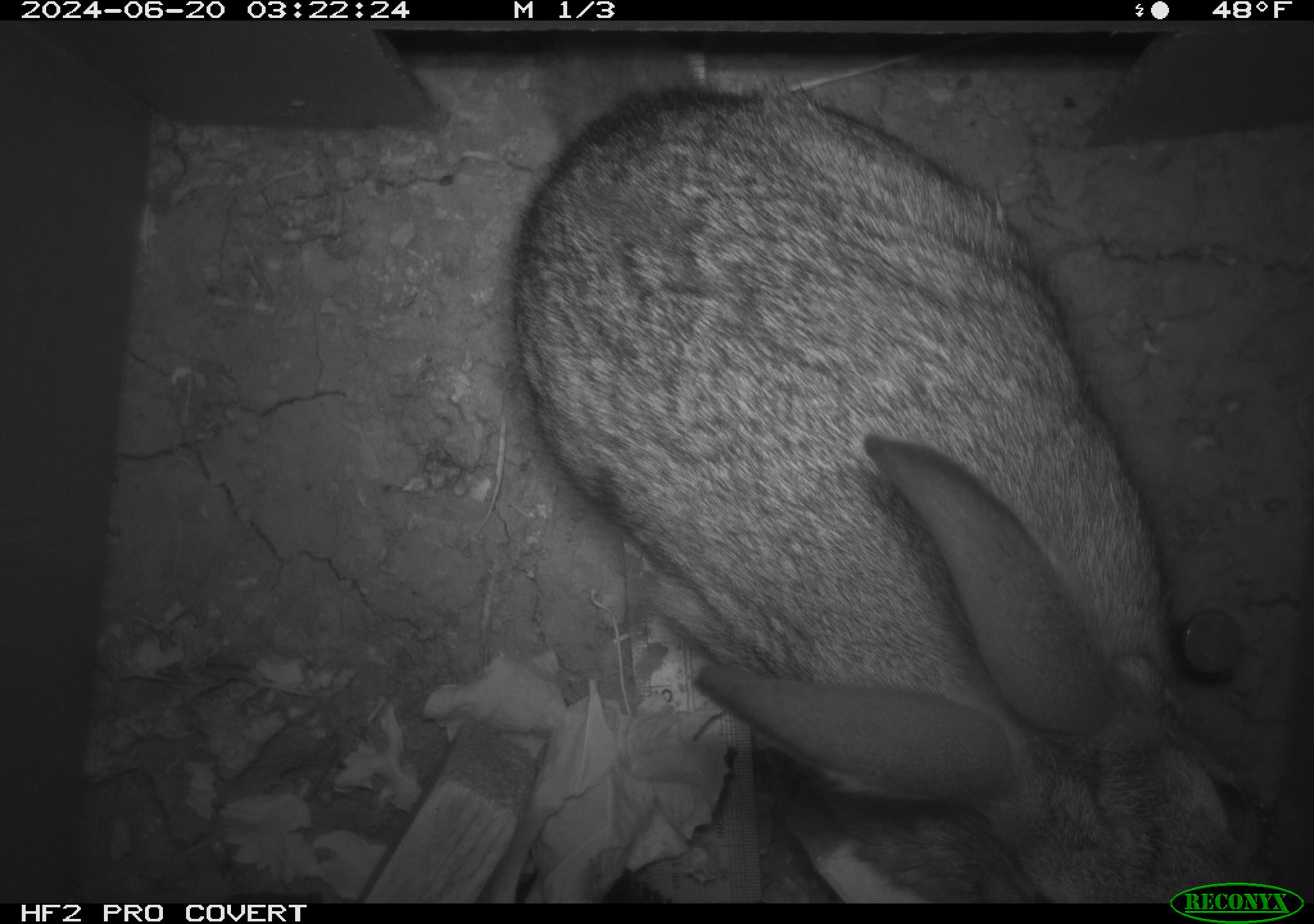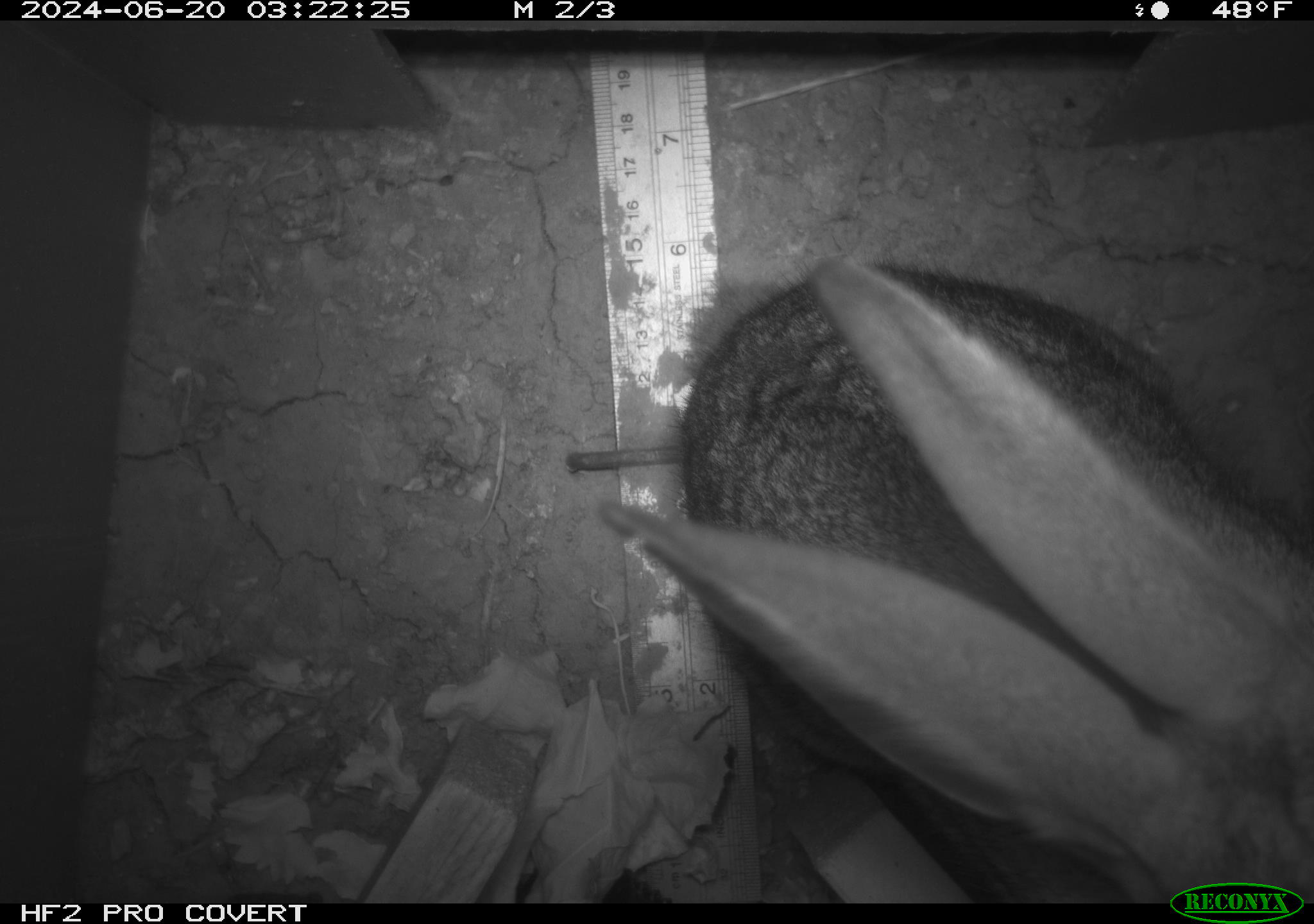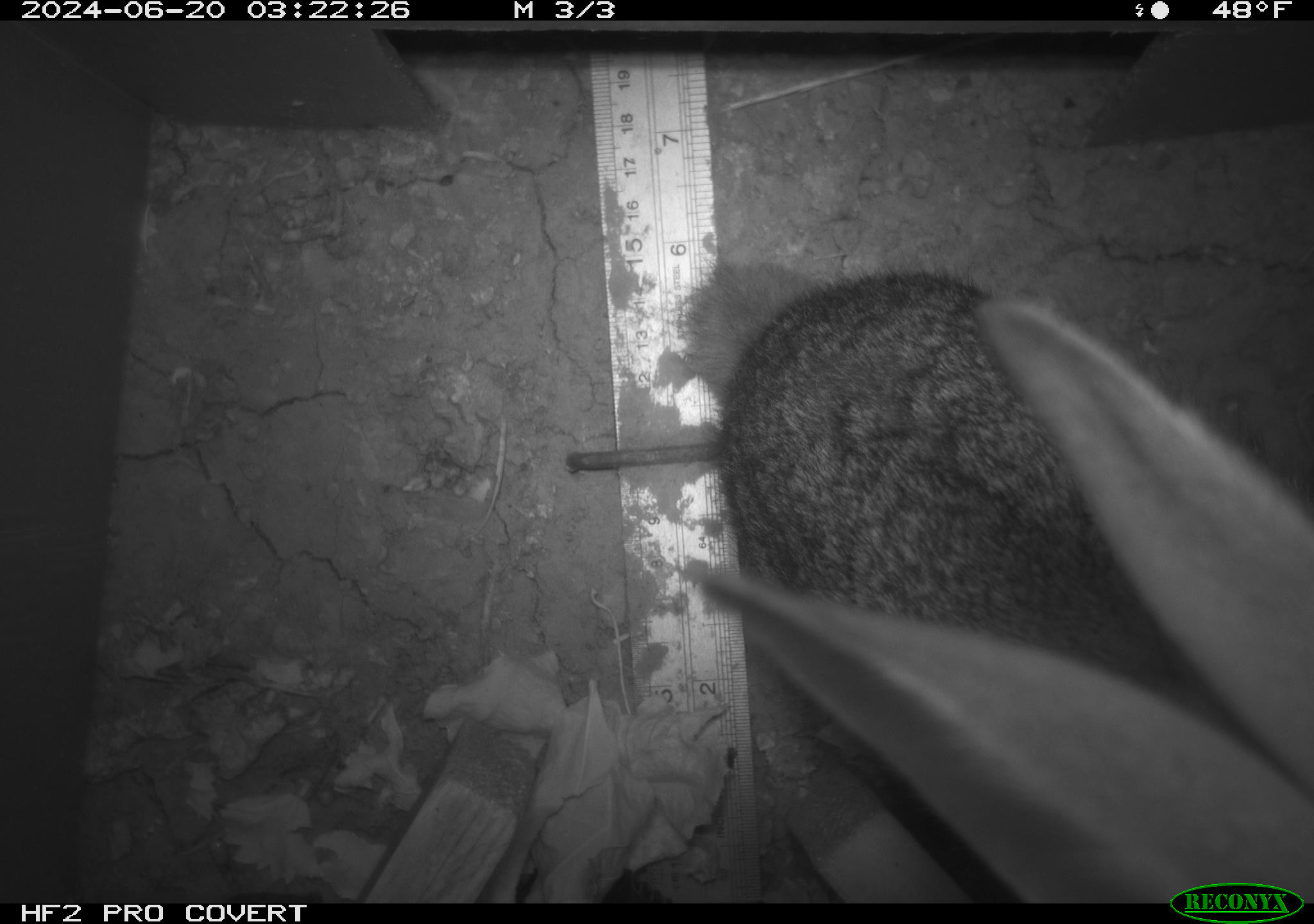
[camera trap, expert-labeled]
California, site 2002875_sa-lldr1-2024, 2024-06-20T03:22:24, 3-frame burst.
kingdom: Animalia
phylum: Chordata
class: Mammalia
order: Lagomorpha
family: Leporidae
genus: Sylvilagus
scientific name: Sylvilagus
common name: cottontail rabbits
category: sylvilagus species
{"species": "sylvilagus species (cottontail rabbits) (Sylvilagus)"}